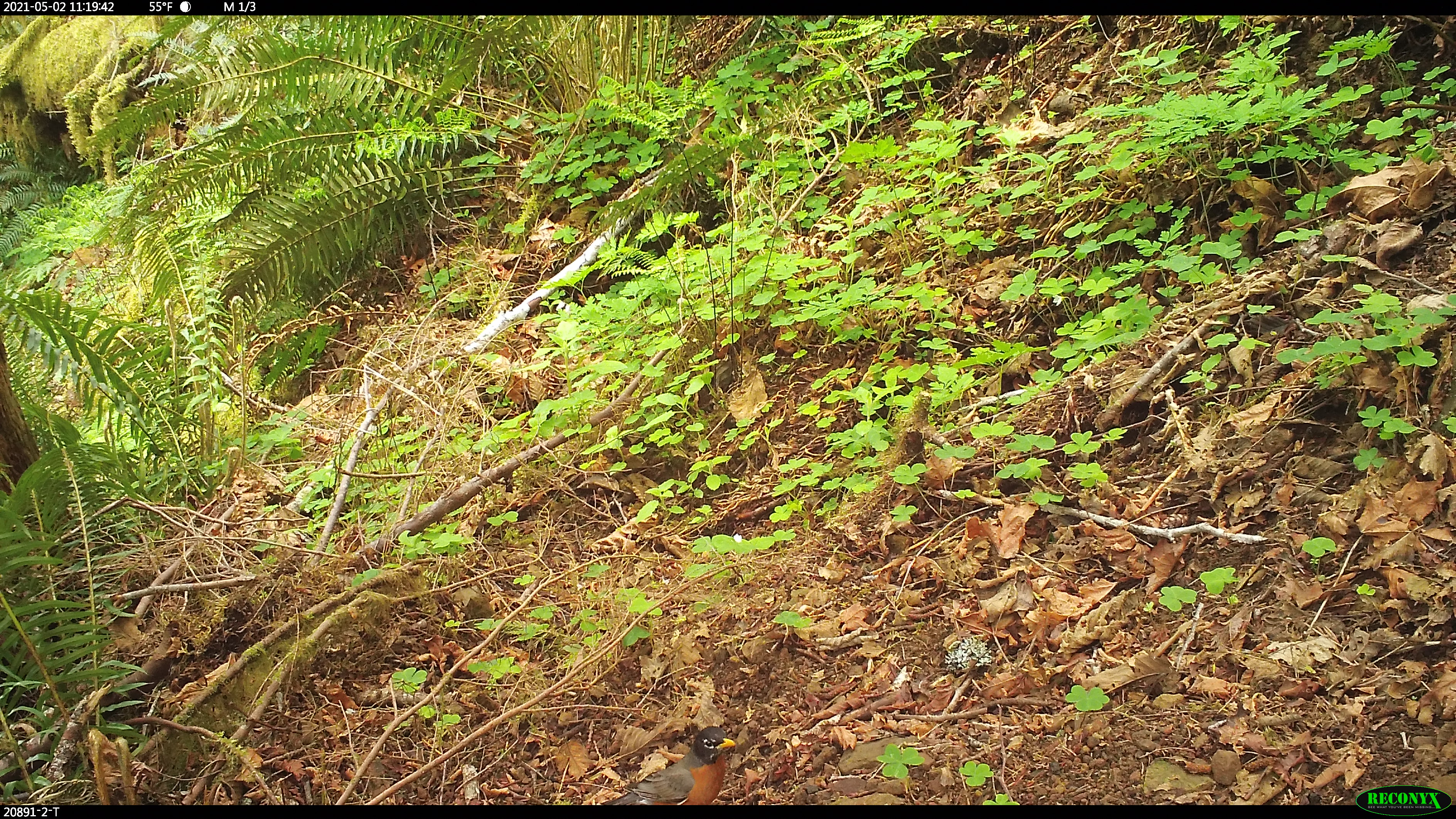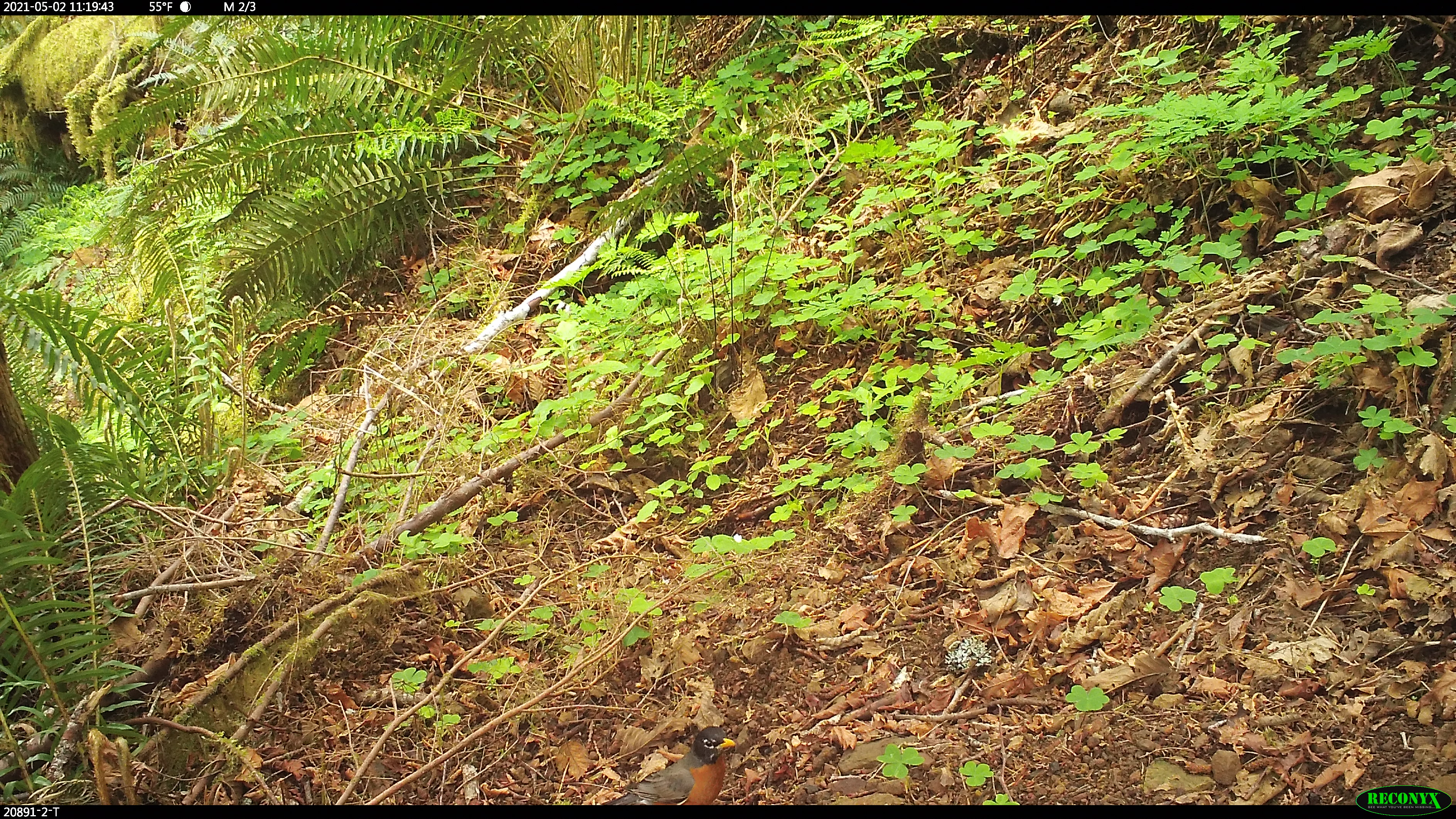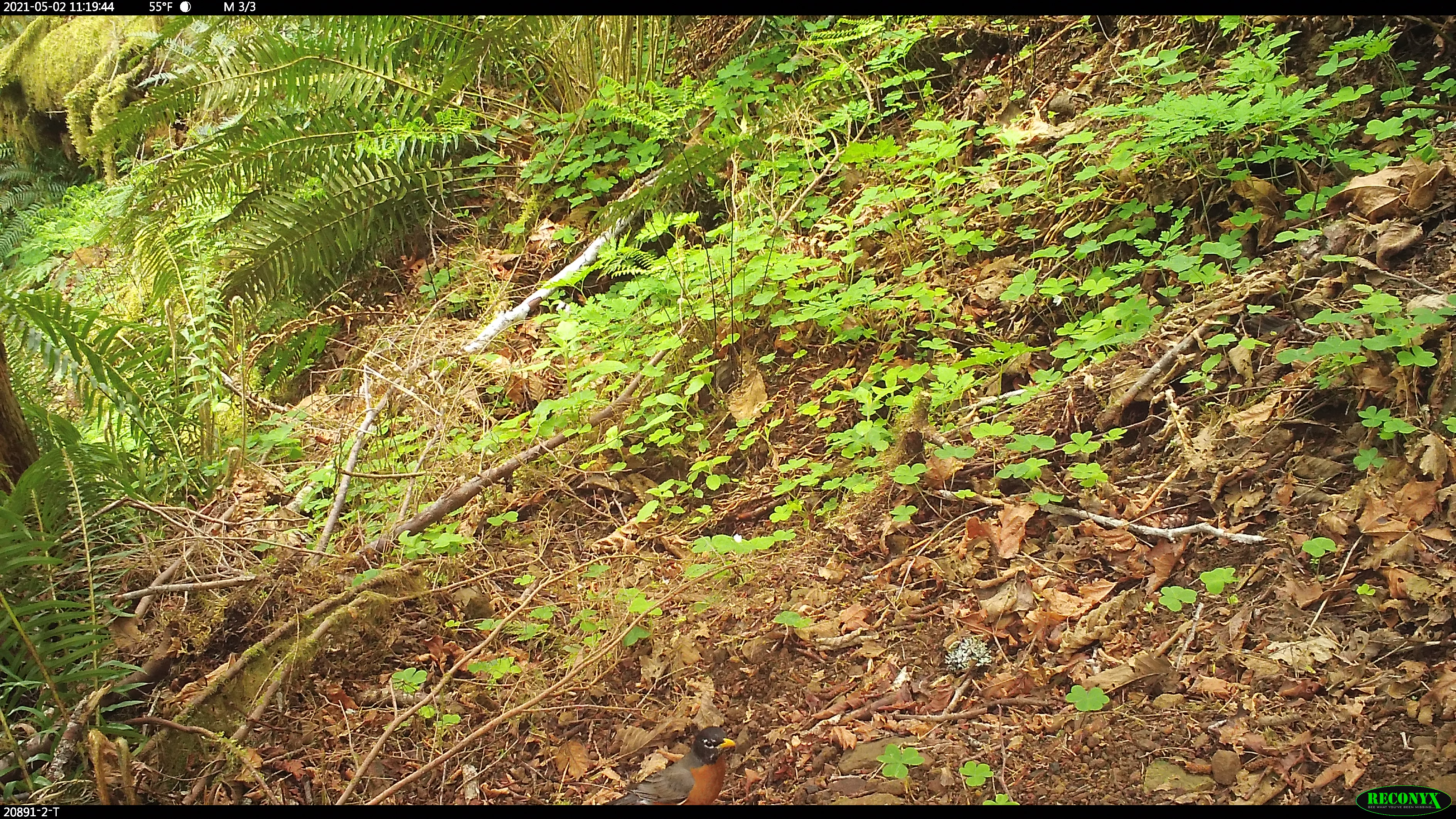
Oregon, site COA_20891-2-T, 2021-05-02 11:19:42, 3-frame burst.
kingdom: Animalia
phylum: Chordata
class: Aves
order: Passeriformes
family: Turdidae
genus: Turdus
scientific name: Turdus migratorius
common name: american robin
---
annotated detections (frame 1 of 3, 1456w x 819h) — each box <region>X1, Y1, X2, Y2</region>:
american robin: <region>601, 723, 741, 805</region>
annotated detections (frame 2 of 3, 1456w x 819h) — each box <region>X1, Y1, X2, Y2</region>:
american robin: <region>606, 722, 742, 801</region>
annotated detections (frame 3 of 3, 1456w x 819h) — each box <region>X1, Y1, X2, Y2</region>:
american robin: <region>605, 723, 739, 802</region>